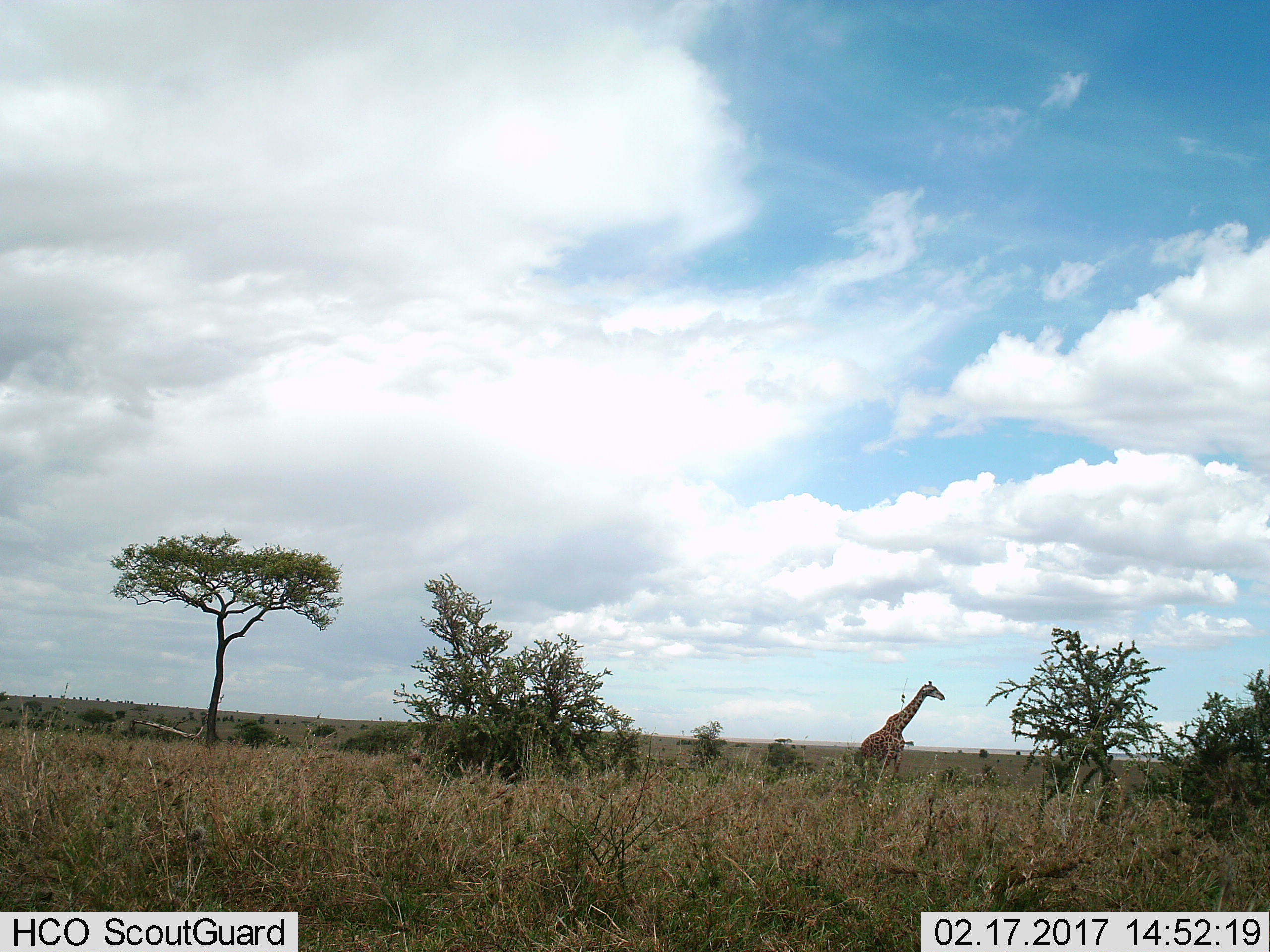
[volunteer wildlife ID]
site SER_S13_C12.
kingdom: Animalia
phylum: Chordata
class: Mammalia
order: Artiodactyla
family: Giraffidae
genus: Giraffa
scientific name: Giraffa camelopardalis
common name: giraffe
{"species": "giraffe (Giraffa camelopardalis)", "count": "1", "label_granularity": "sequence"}